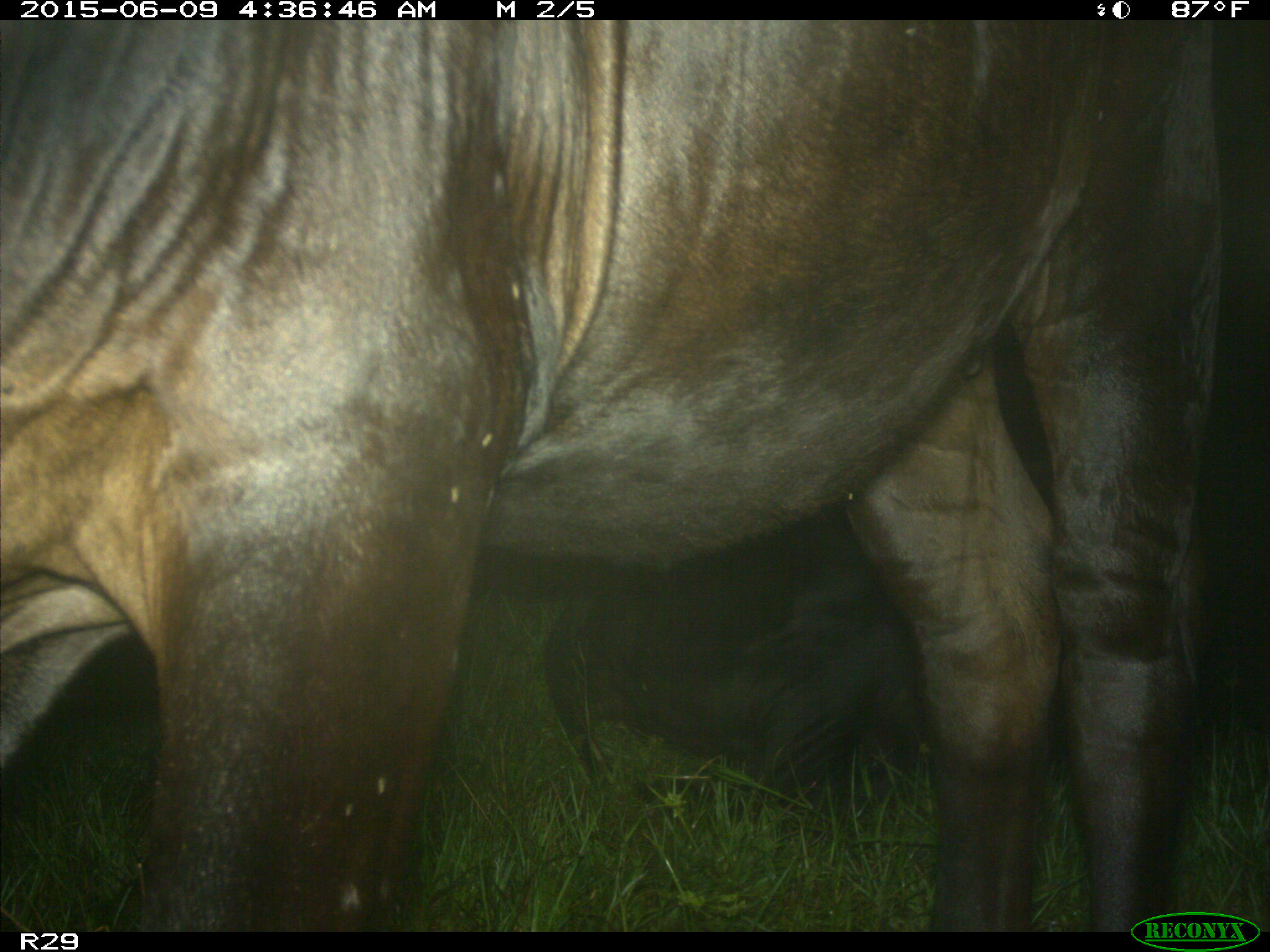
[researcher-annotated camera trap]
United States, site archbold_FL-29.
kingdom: Animalia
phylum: Chordata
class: Mammalia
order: Artiodactyla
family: Bovidae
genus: Bos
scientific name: Bos taurus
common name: domestic cow